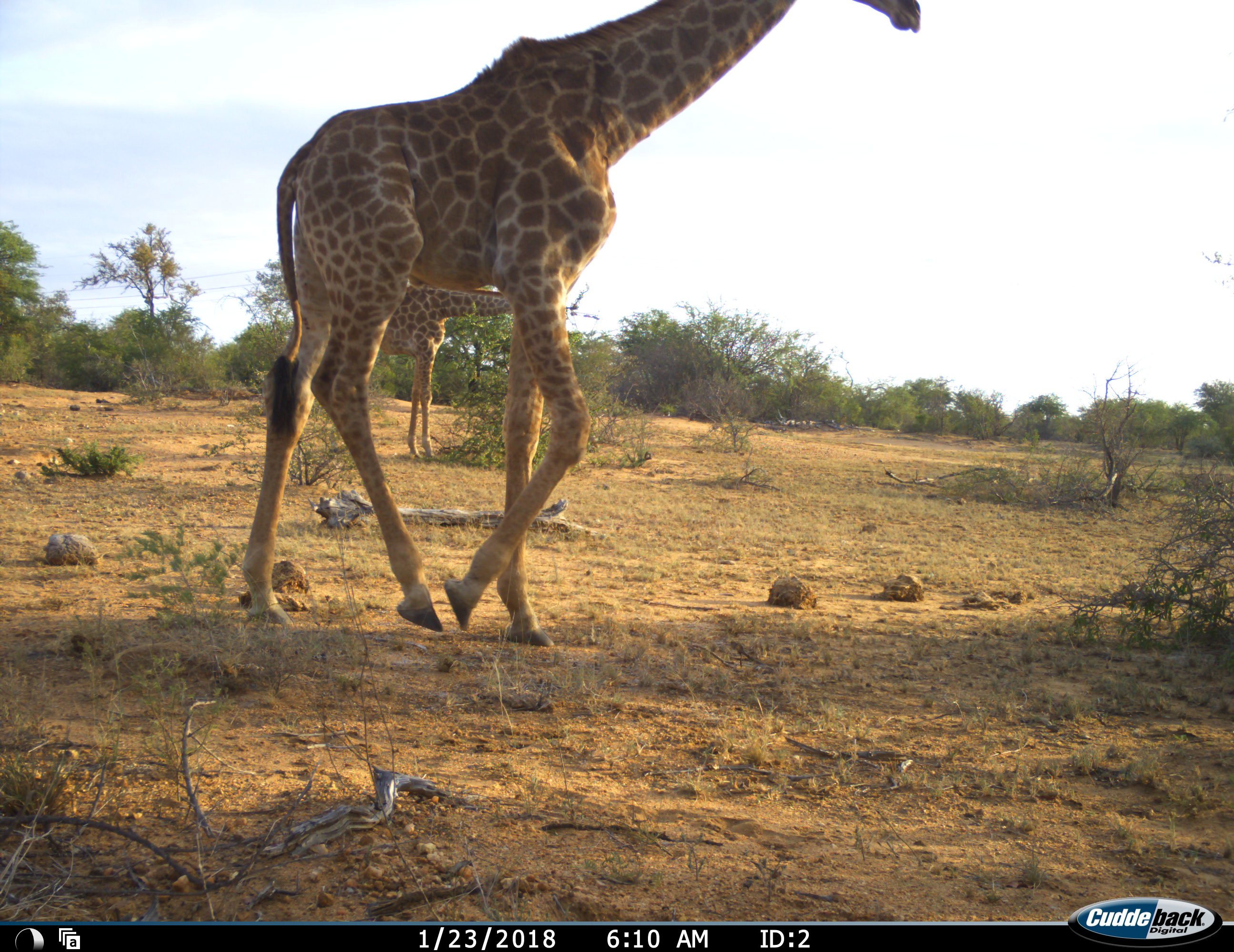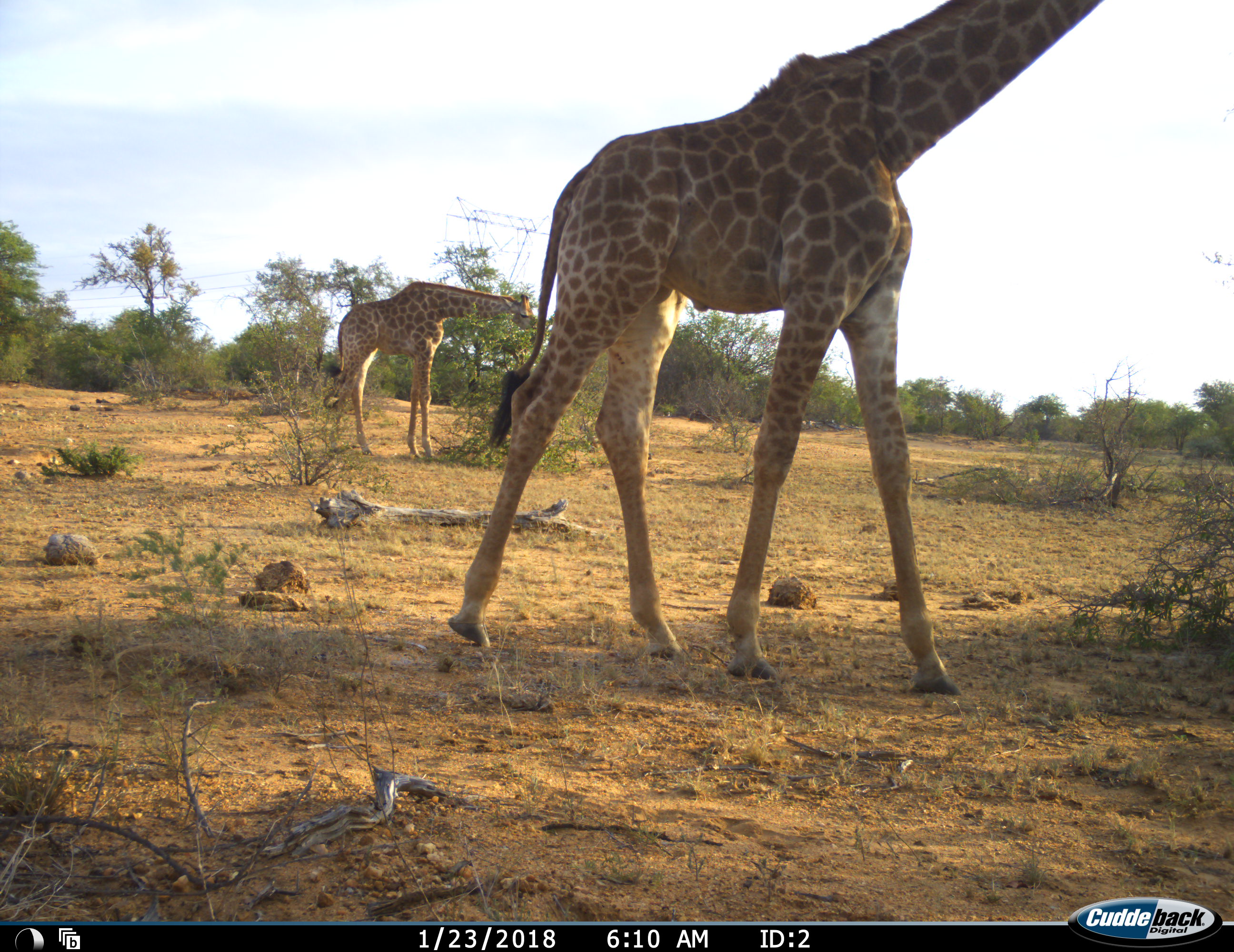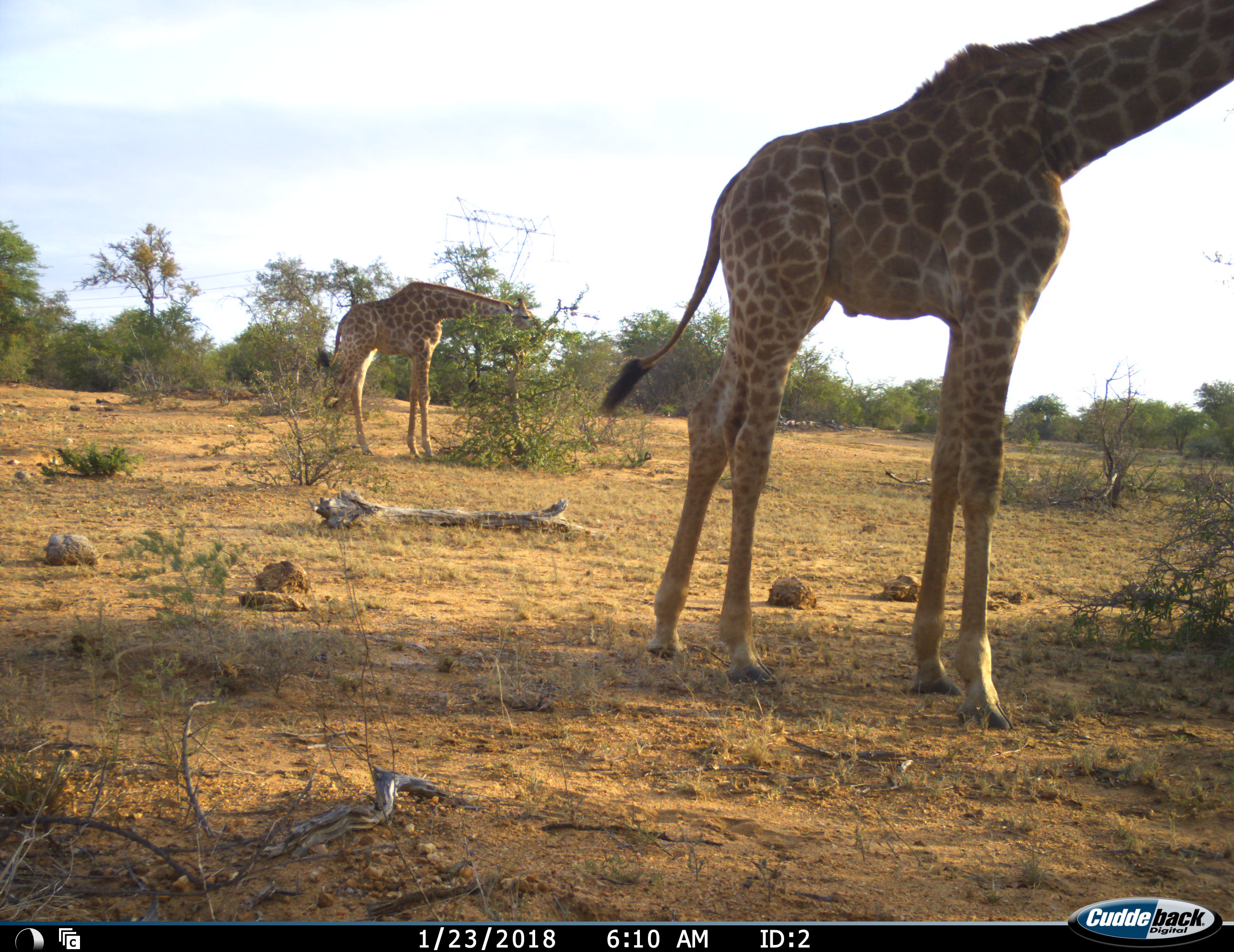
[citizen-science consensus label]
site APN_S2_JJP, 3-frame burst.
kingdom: Animalia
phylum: Chordata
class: Mammalia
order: Artiodactyla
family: Giraffidae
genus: Giraffa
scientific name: Giraffa camelopardalis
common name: giraffe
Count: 2.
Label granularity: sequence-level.